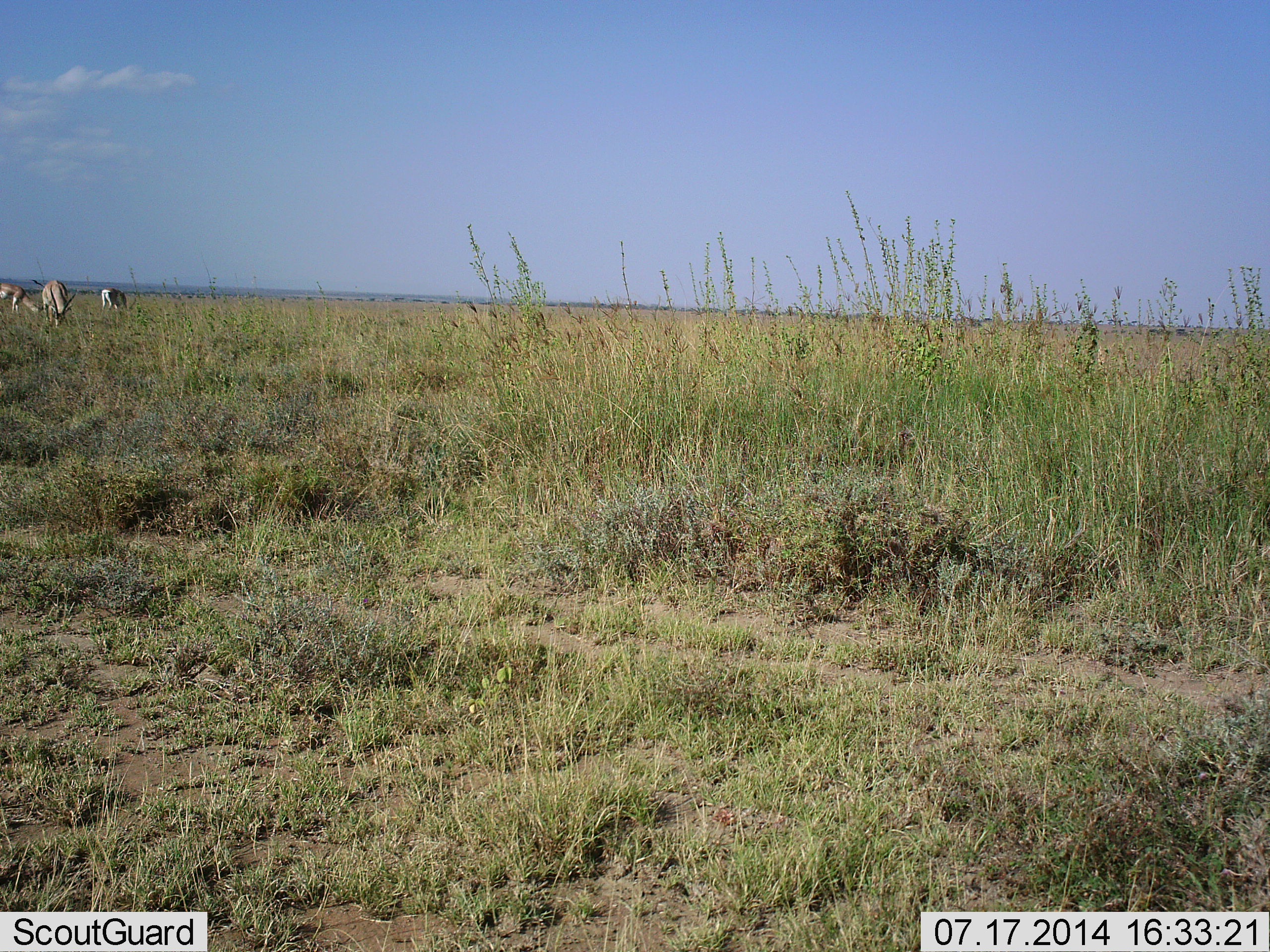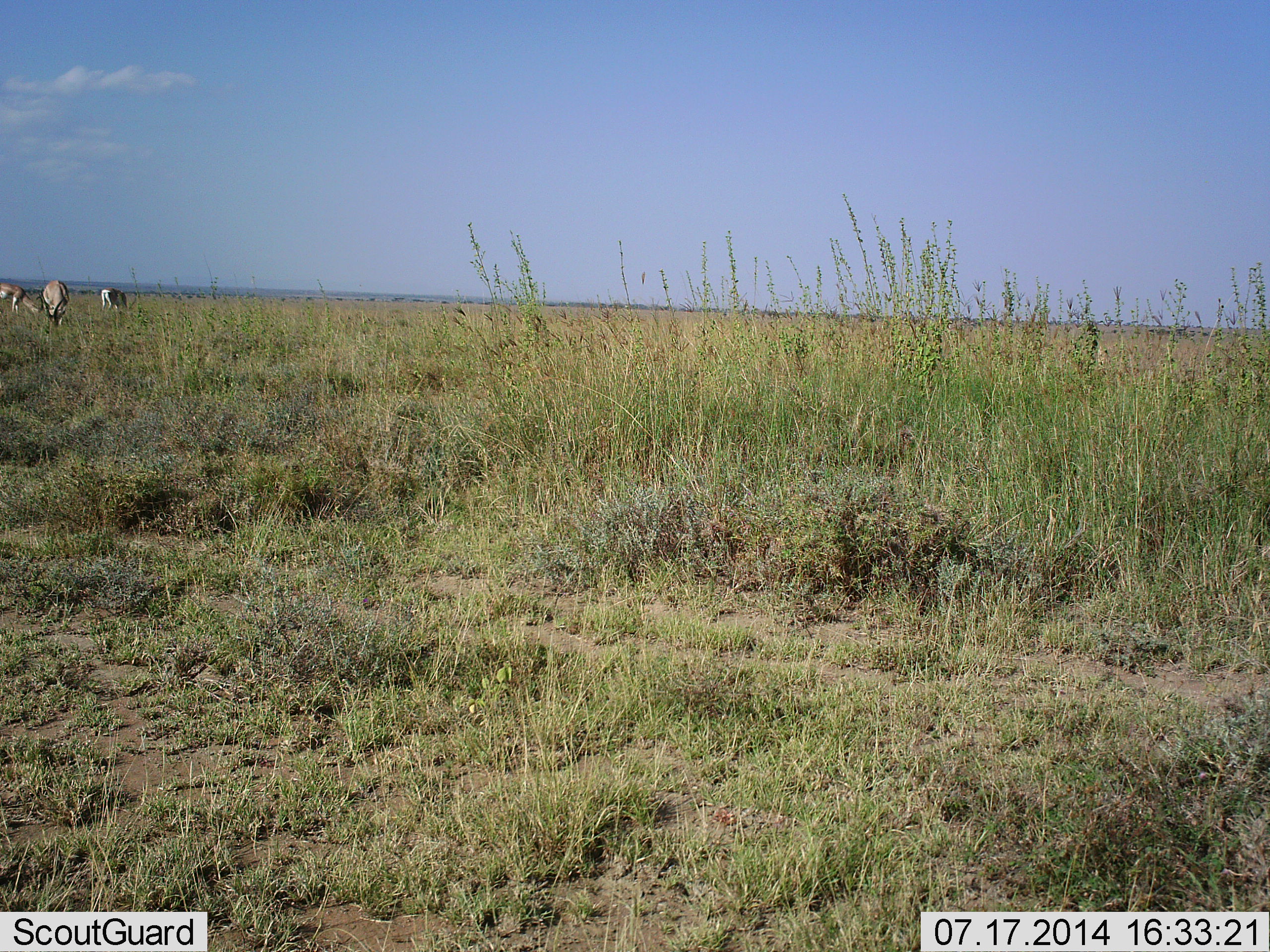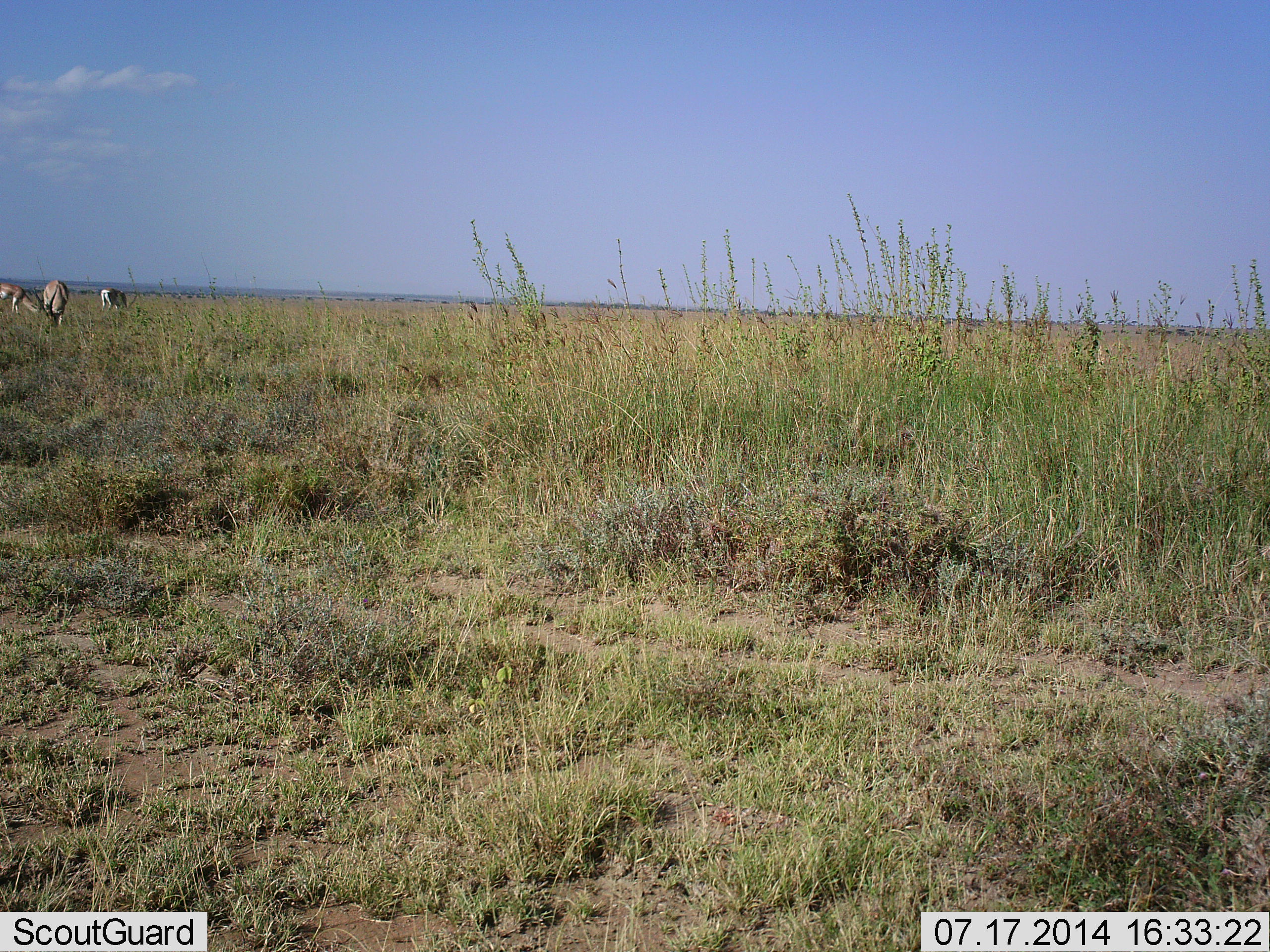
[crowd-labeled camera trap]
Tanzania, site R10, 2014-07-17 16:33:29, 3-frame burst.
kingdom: Animalia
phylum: Chordata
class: Mammalia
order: Artiodactyla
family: Bovidae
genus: Nanger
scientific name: Nanger granti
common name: grant's gazelle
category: gazellegrants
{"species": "gazellegrants (grant's gazelle) (Nanger granti)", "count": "3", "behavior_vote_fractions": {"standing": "50%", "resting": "0%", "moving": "0%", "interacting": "0%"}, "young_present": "0%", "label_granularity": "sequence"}